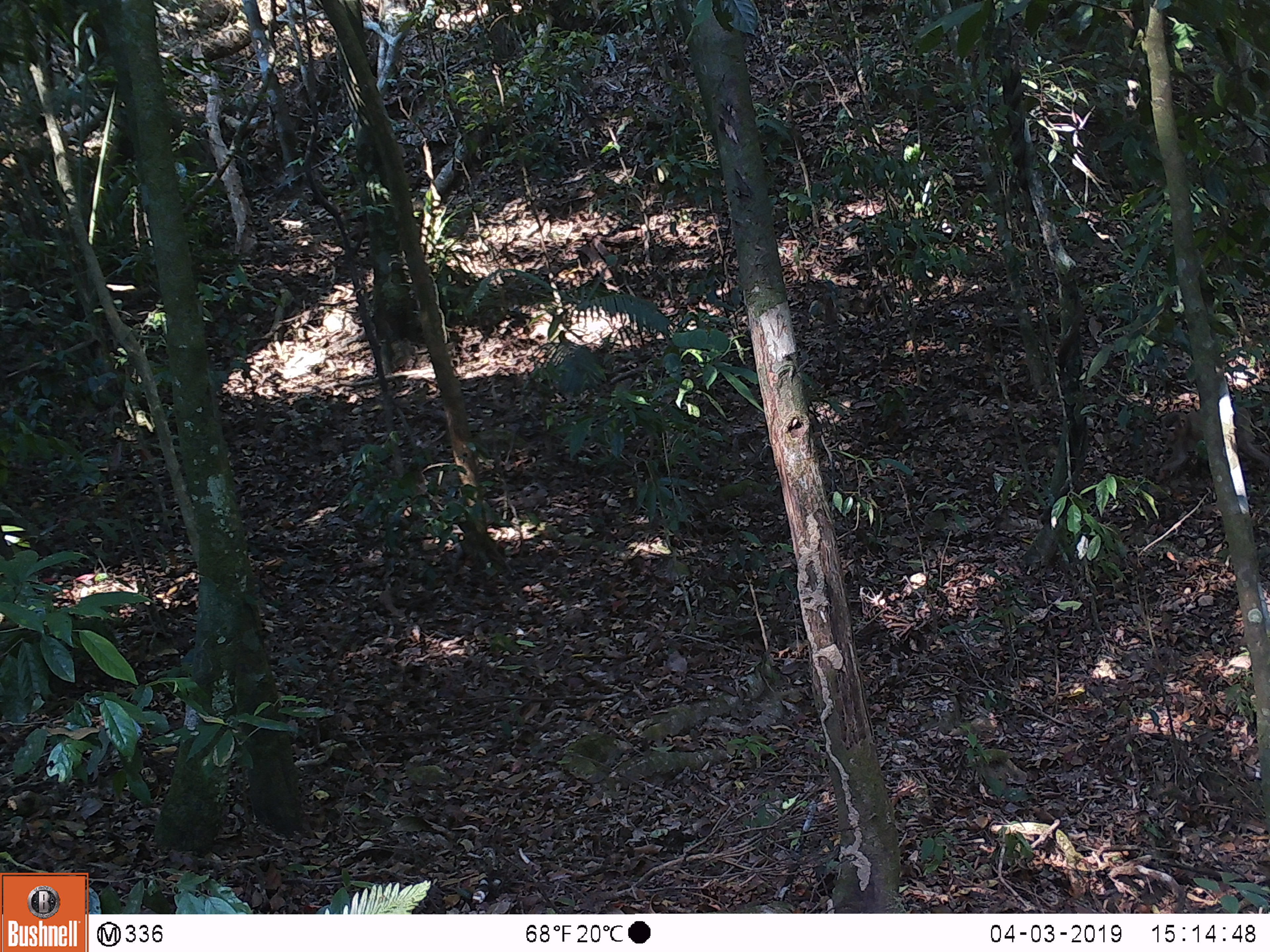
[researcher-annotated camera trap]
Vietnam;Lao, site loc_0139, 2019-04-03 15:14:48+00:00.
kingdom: Animalia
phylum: Chordata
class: Mammalia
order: Primates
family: Cercopithecidae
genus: Macaca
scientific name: Macaca nemestrina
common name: pig-tailed macaque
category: pig tailed macaque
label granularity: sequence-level